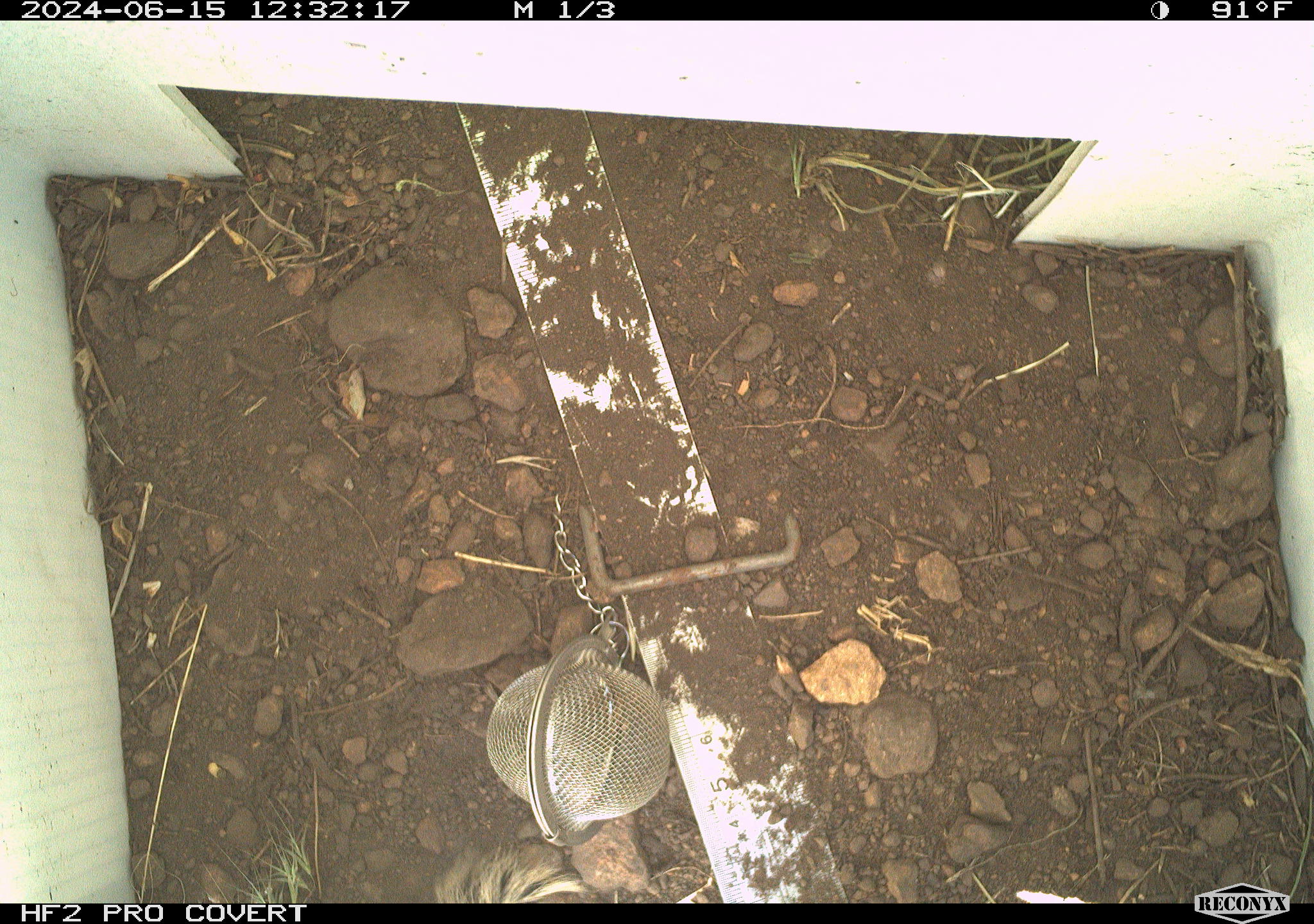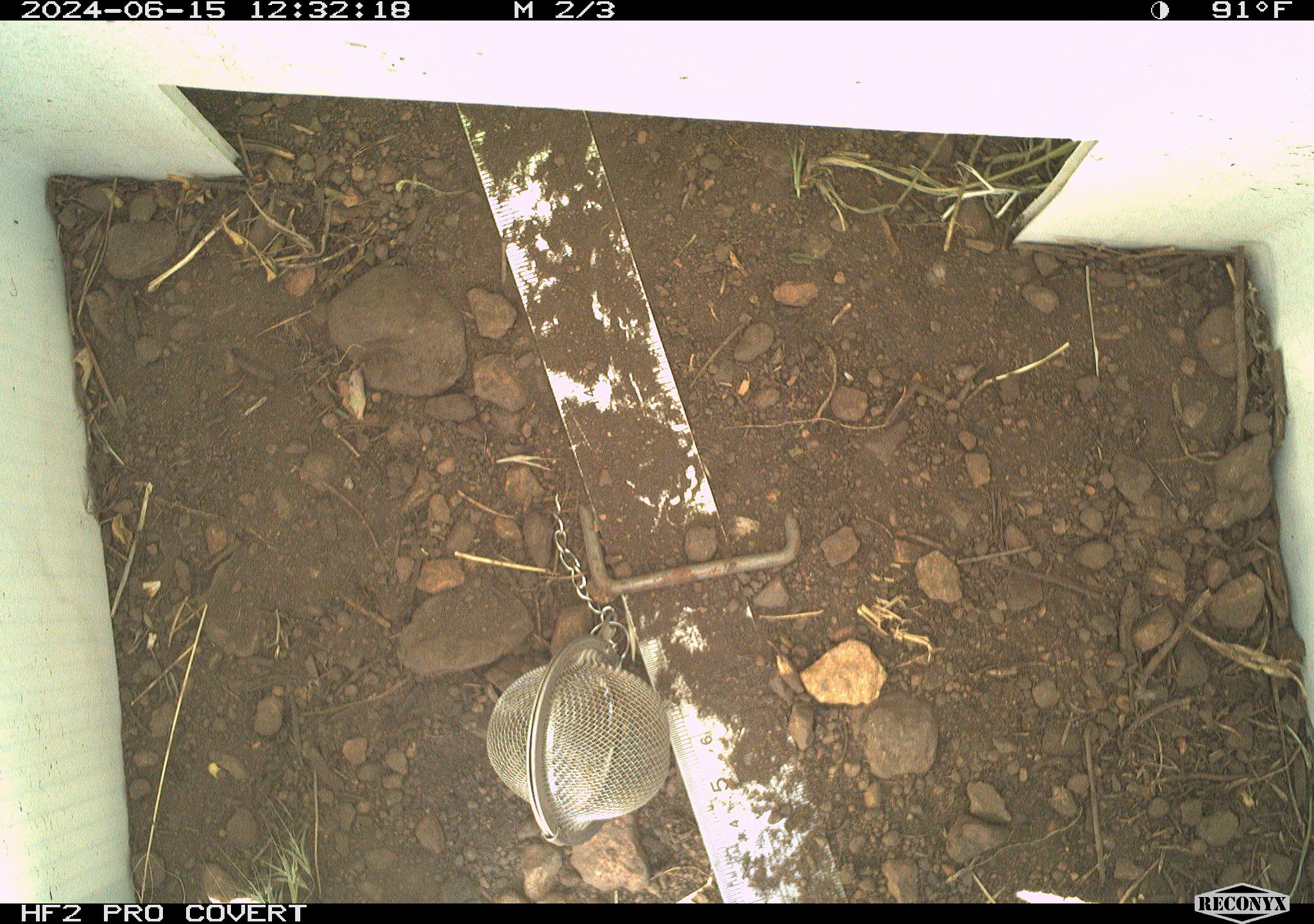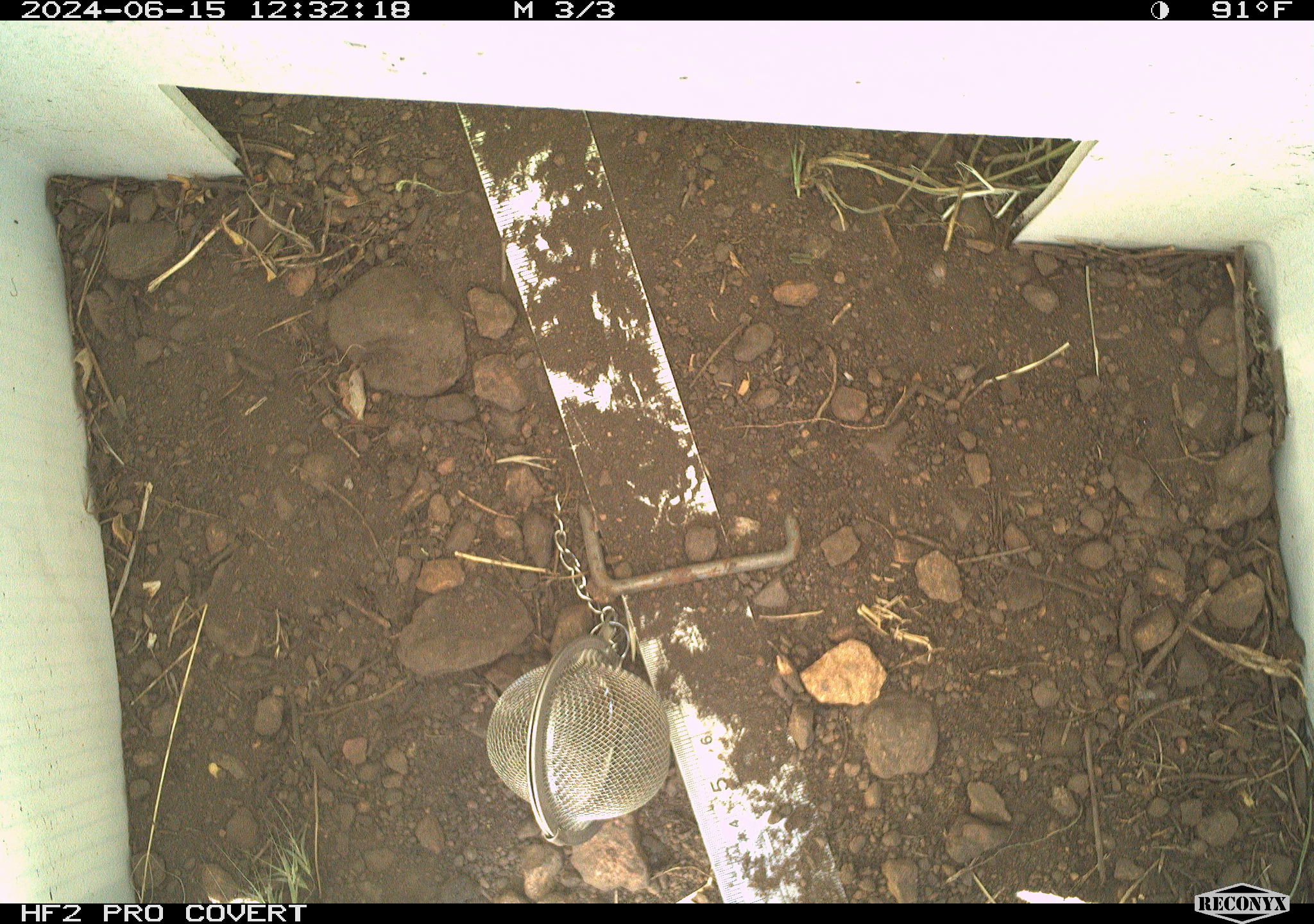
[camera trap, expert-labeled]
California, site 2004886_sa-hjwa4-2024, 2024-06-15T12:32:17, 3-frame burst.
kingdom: Animalia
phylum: Chordata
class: Mammalia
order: Rodentia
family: Sciuridae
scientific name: Sciuridae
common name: squirrels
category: sciuridae family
Sciuridae family (squirrels) (Sciuridae).